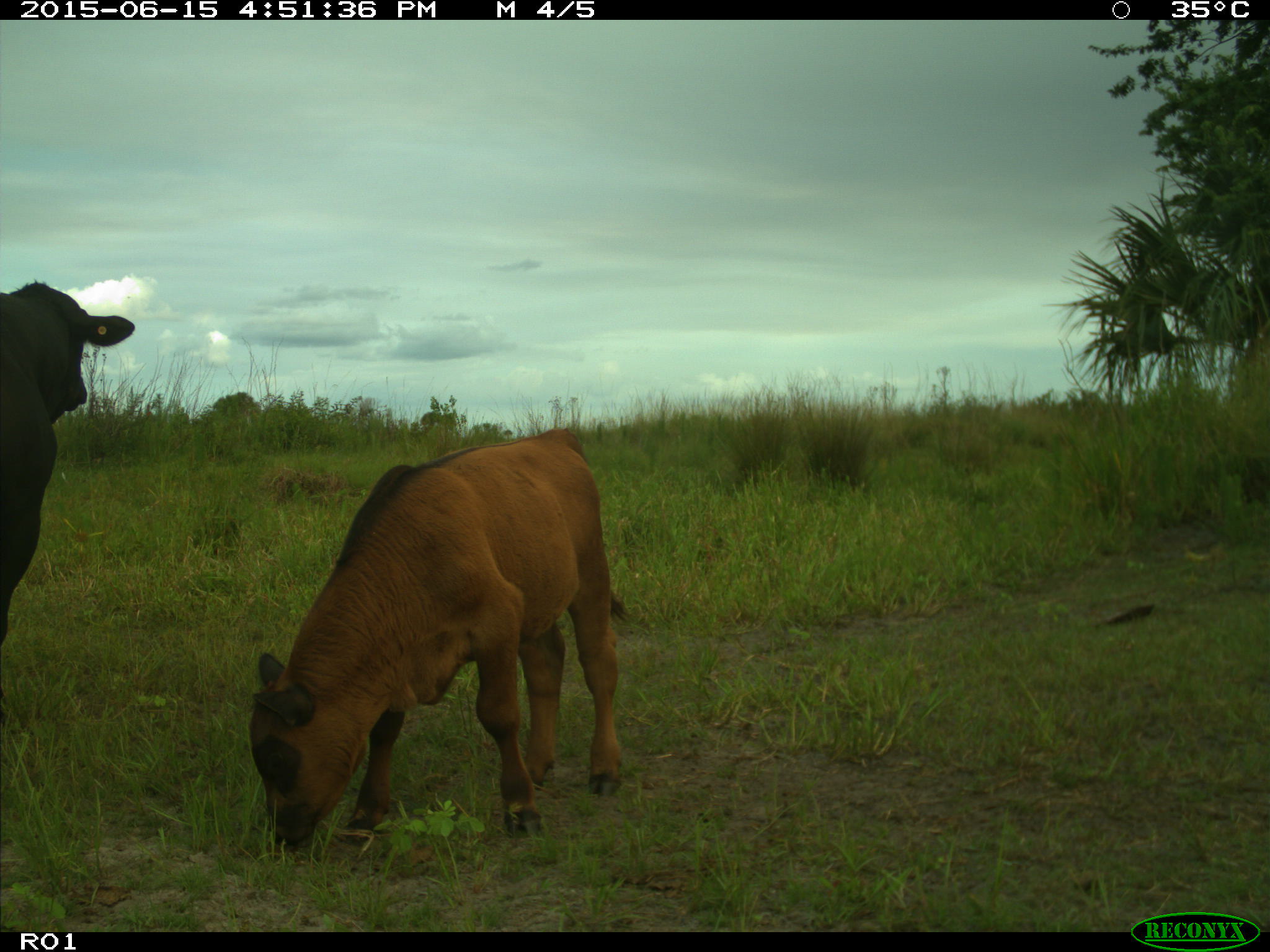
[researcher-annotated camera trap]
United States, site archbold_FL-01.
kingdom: Animalia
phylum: Chordata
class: Mammalia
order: Artiodactyla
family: Bovidae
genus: Bos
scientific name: Bos taurus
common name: domestic cow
Bos taurus (domestic cow).